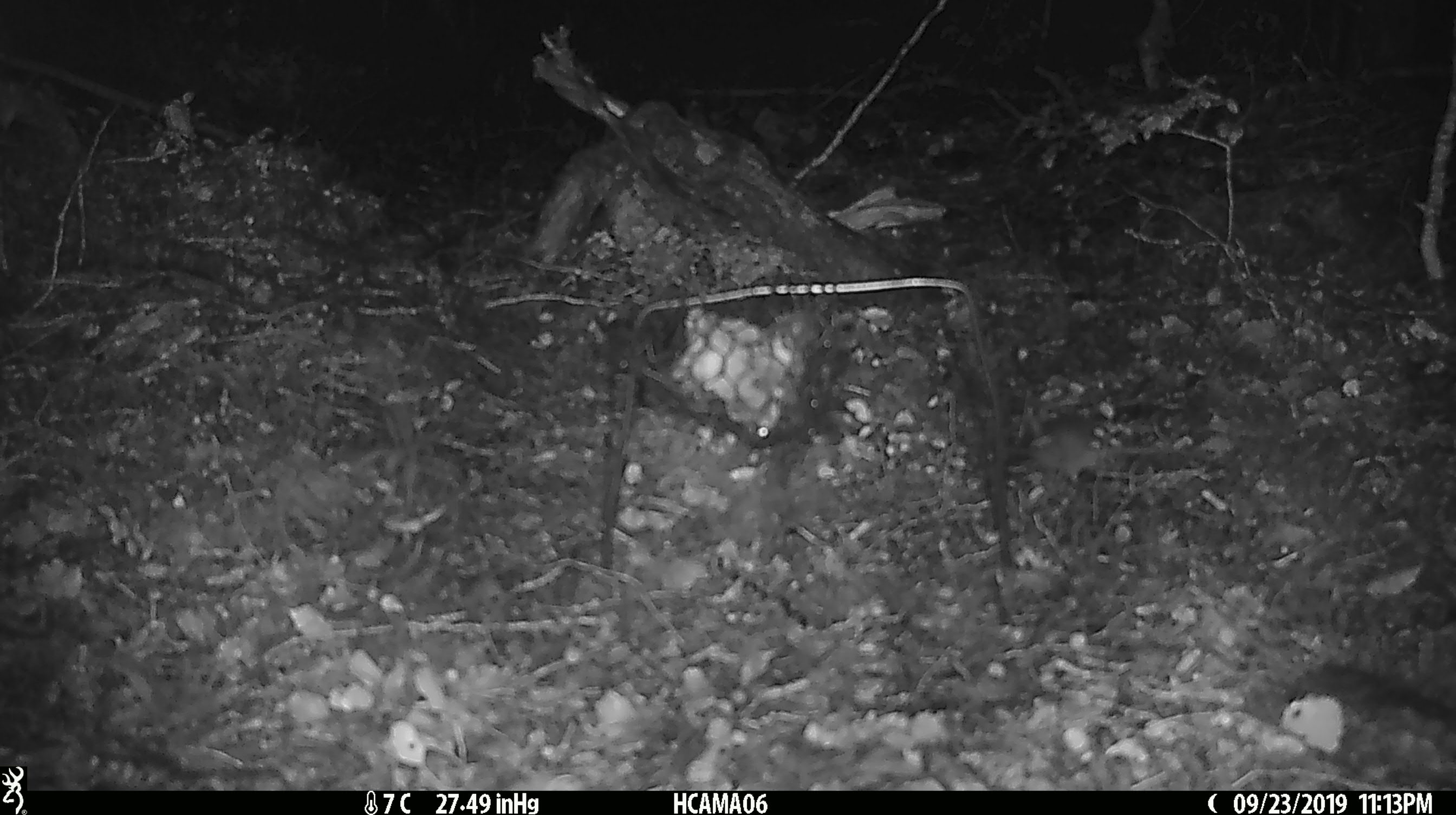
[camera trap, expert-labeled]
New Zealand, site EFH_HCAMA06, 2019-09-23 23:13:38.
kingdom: Animalia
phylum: Chordata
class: Mammalia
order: Rodentia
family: Muridae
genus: Mus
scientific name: Mus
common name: mouse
Mouse (Mus).